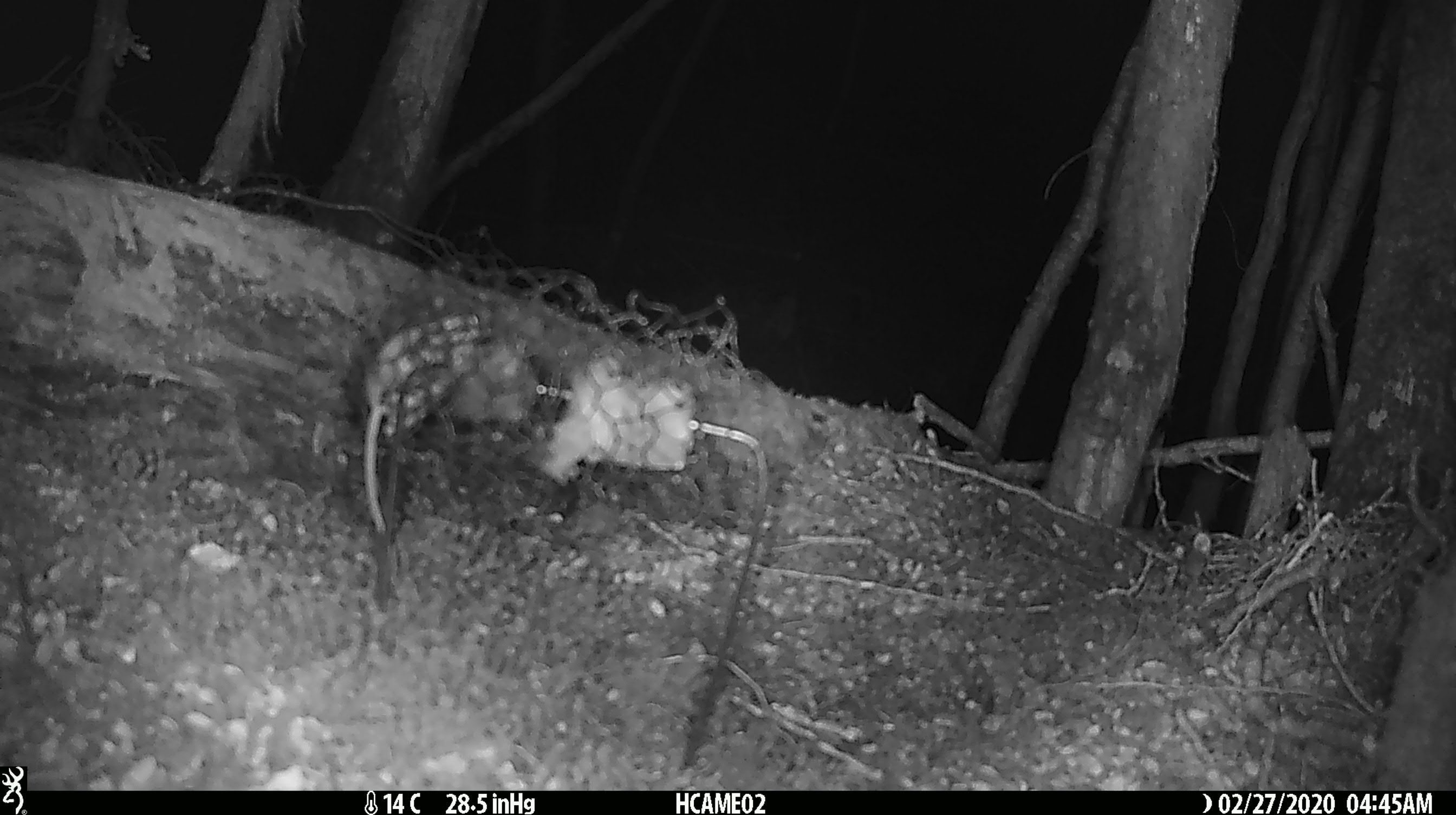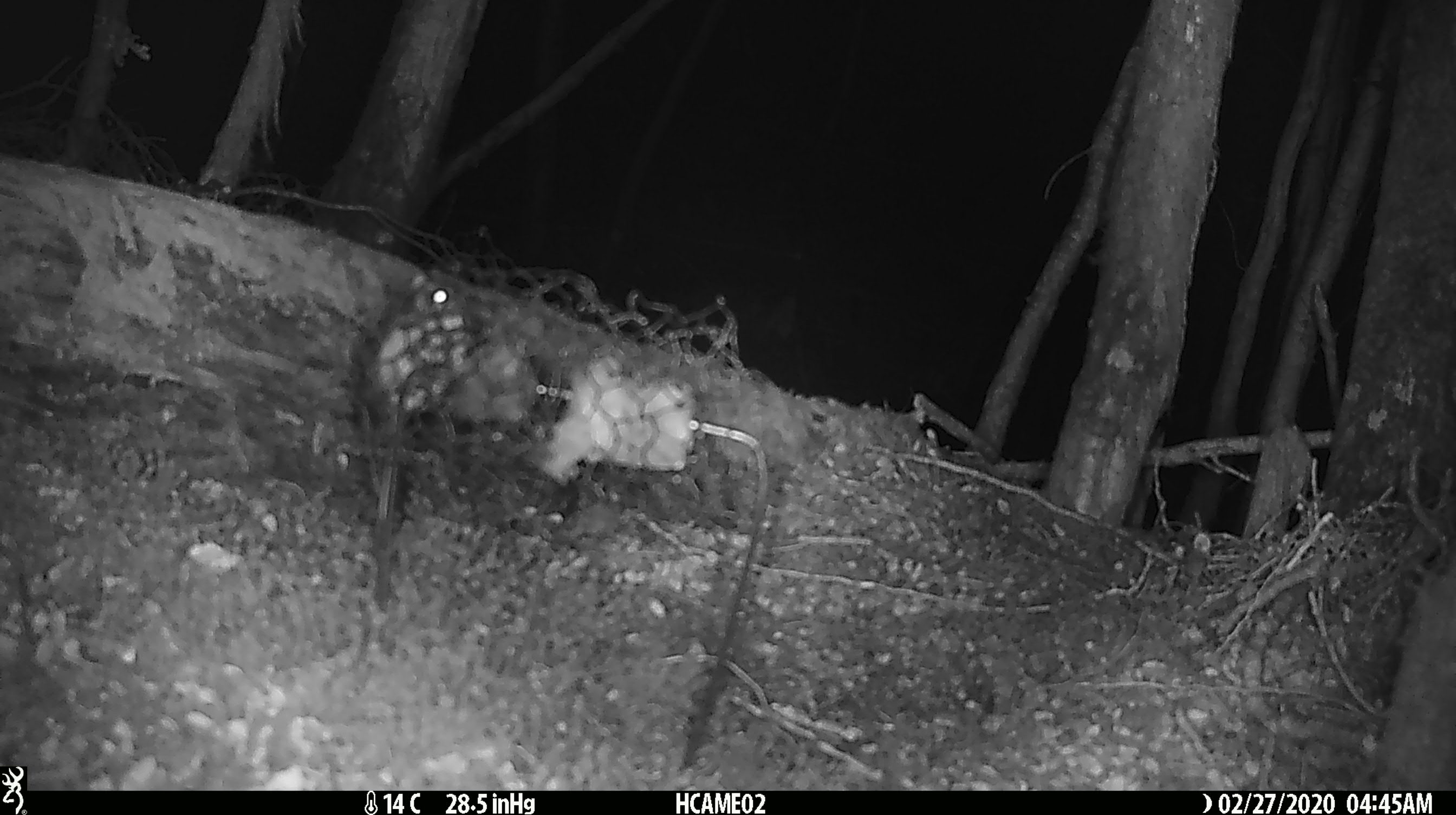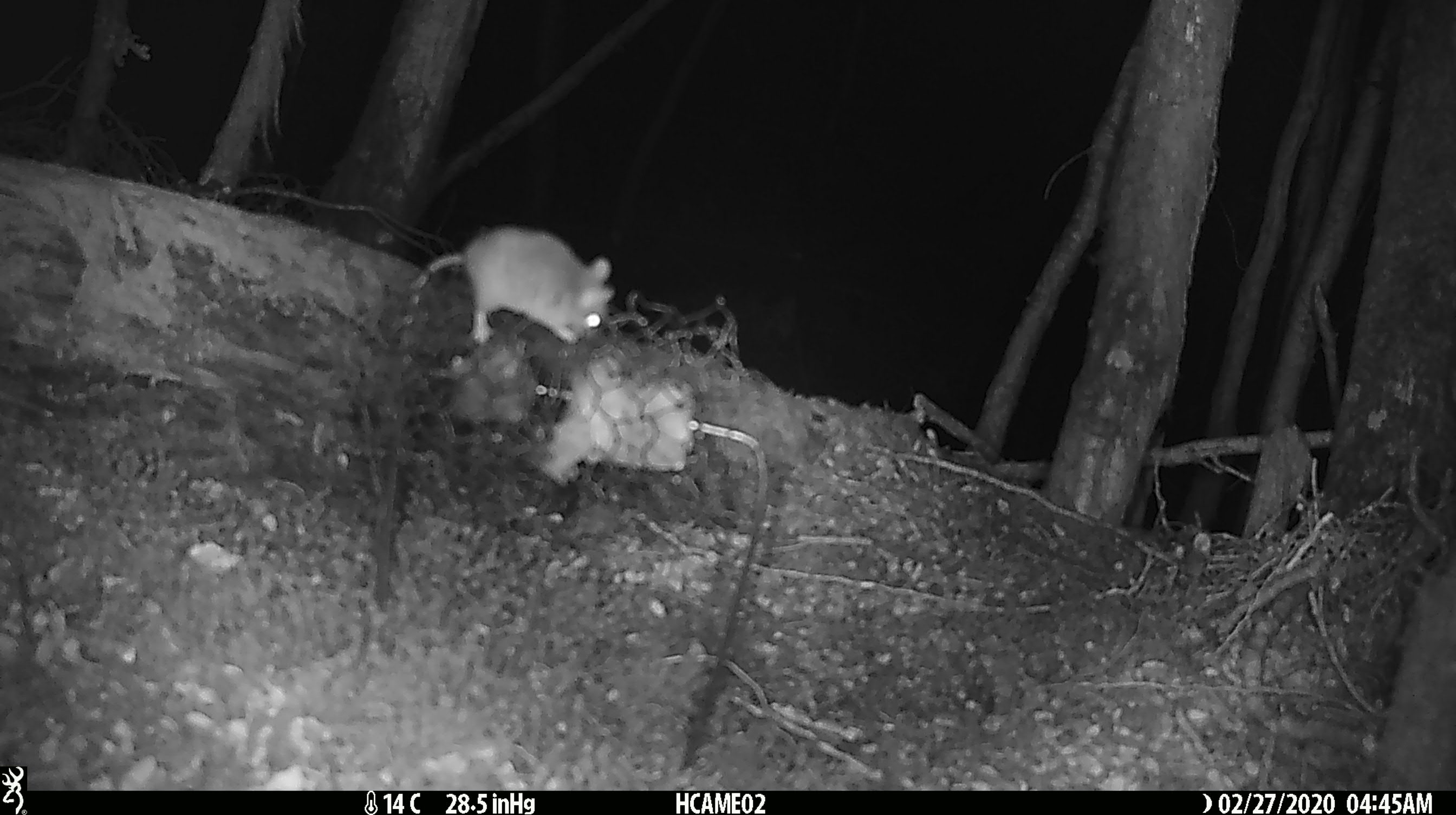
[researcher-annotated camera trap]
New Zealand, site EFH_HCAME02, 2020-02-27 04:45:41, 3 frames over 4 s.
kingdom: Animalia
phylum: Chordata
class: Mammalia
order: Rodentia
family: Muridae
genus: Mus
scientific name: Mus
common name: mouse